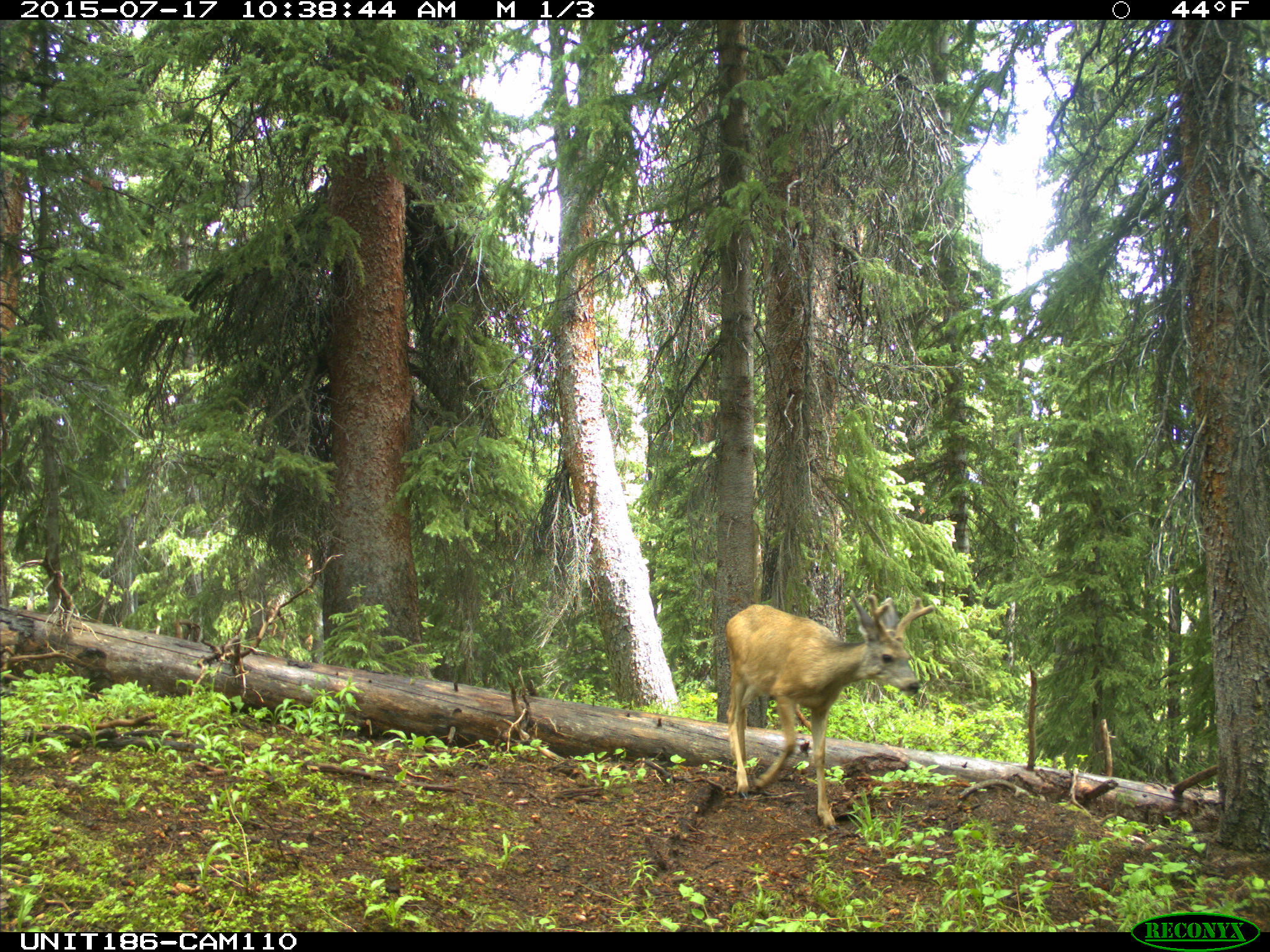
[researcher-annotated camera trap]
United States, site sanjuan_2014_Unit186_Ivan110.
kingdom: Animalia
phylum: Chordata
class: Mammalia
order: Artiodactyla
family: Cervidae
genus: Odocoileus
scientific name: Odocoileus hemionus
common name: mule deer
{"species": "Odocoileus hemionus (mule deer)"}